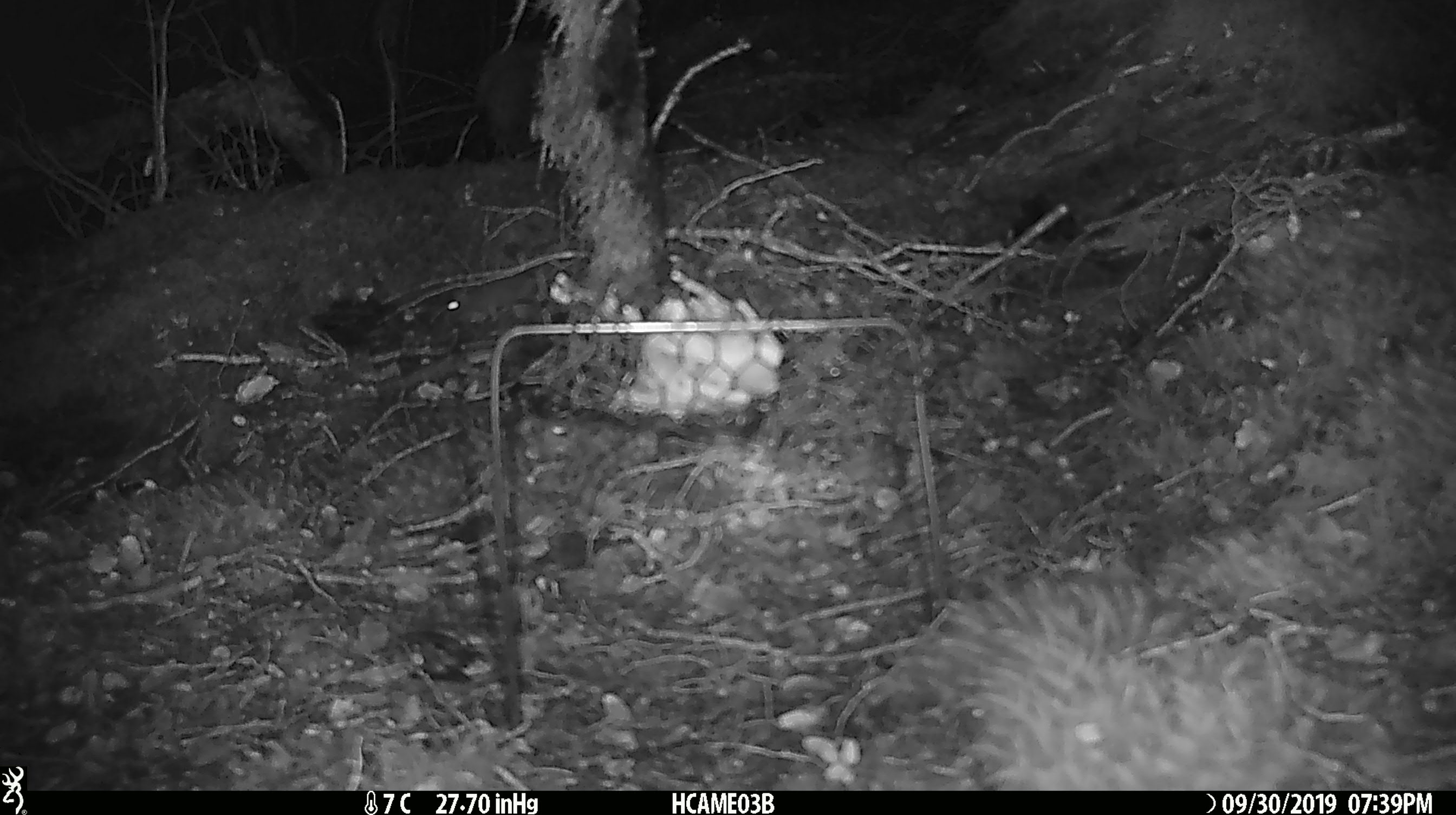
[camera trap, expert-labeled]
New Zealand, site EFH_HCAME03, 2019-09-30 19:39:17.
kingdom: Animalia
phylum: Chordata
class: Mammalia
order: Rodentia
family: Muridae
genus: Mus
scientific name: Mus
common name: mouse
Mouse (Mus).